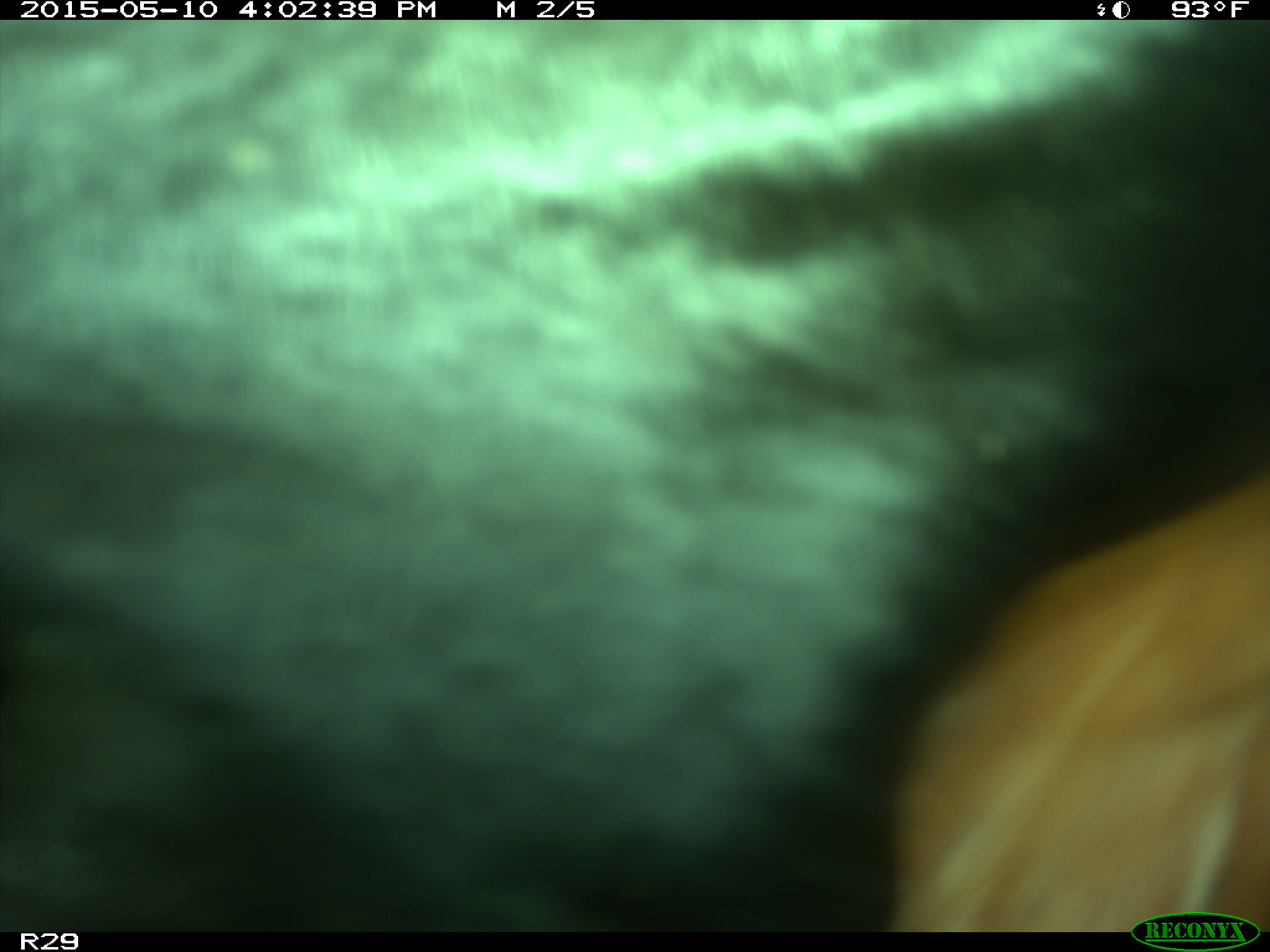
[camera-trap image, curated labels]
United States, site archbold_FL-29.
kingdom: Animalia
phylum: Chordata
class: Mammalia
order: Artiodactyla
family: Bovidae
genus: Bos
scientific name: Bos taurus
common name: domestic cow